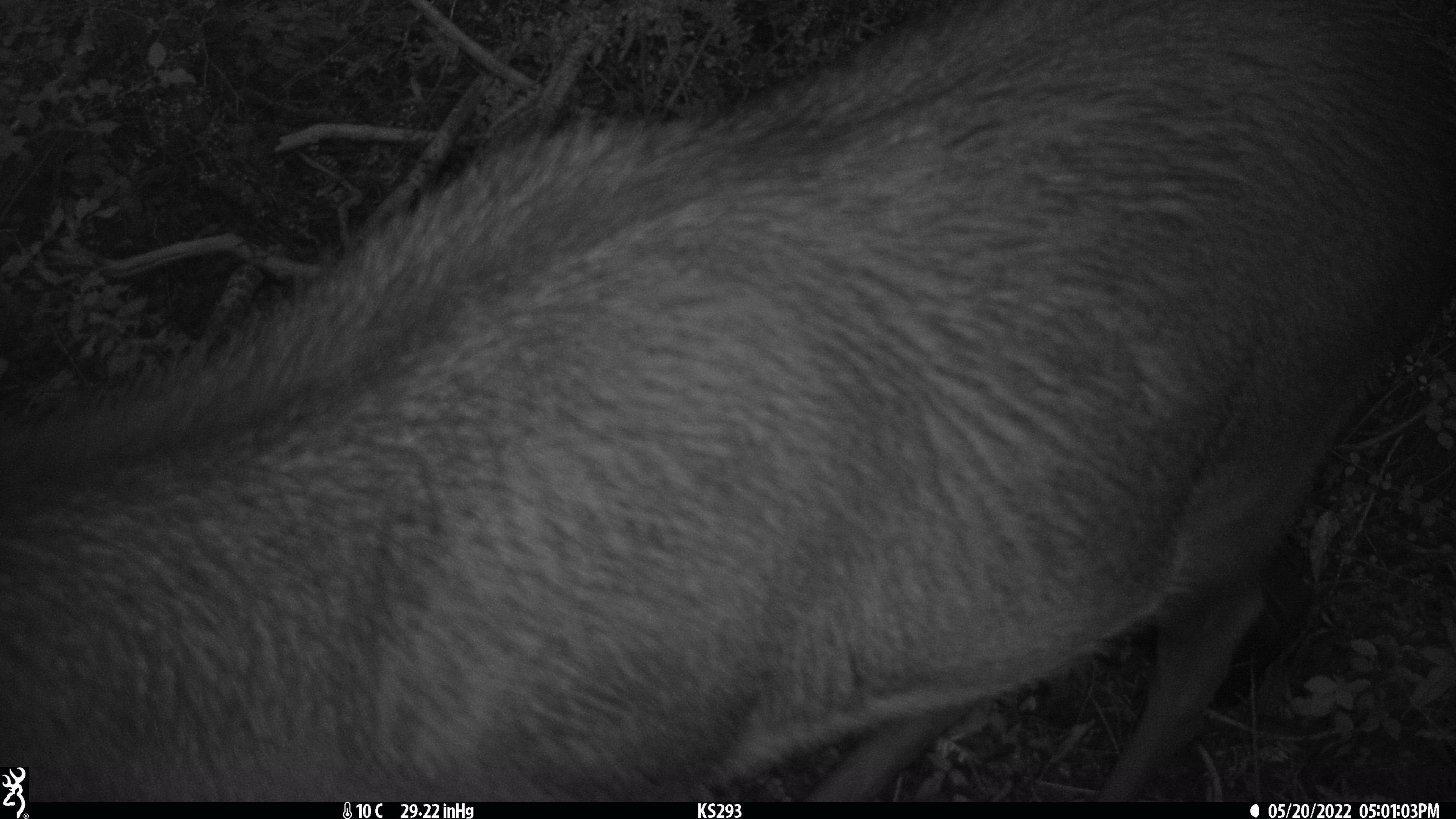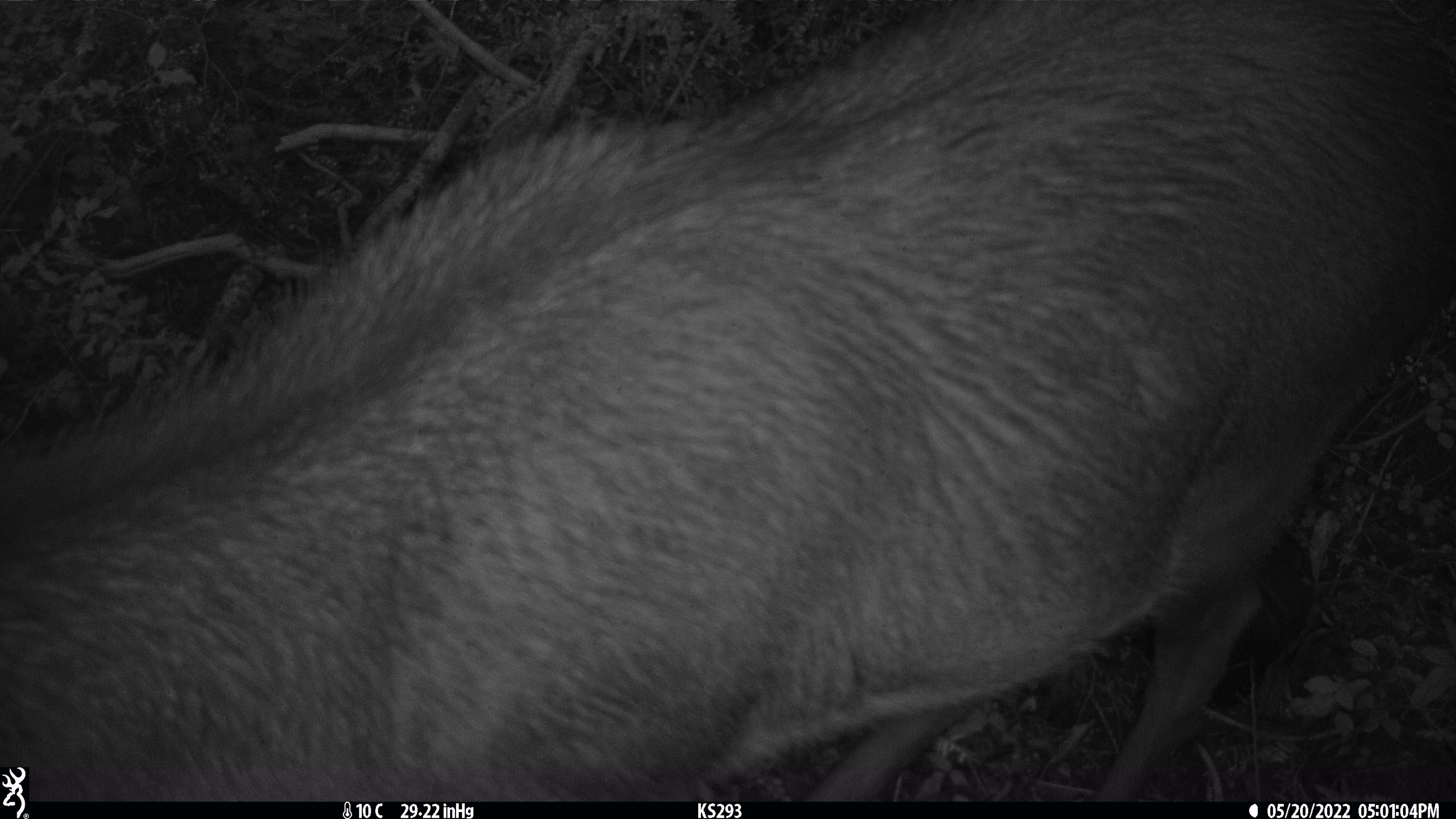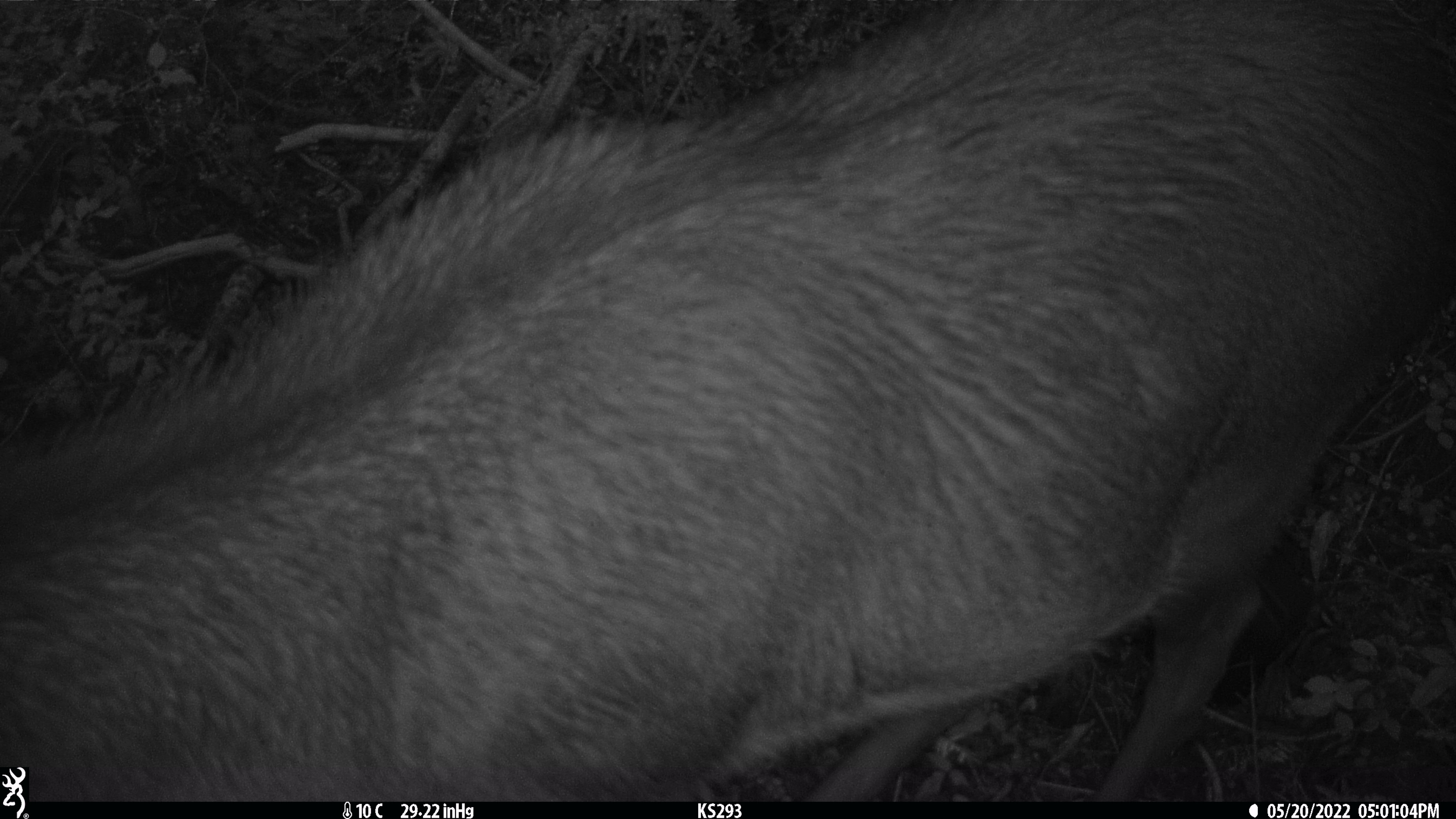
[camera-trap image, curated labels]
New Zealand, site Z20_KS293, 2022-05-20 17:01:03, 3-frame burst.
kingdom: Animalia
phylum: Chordata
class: Mammalia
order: Artiodactyla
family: Cervidae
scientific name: Cervidae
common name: deer